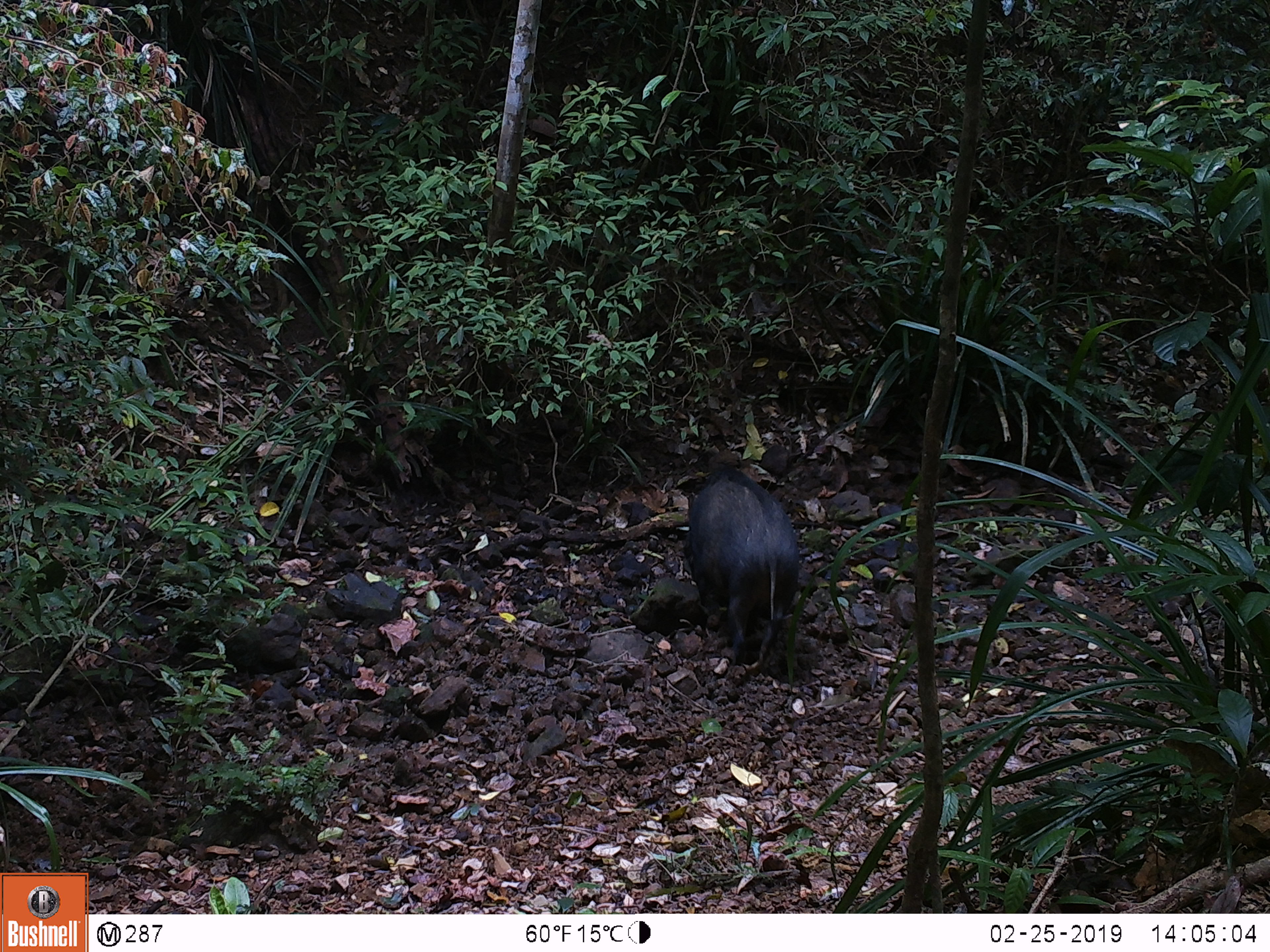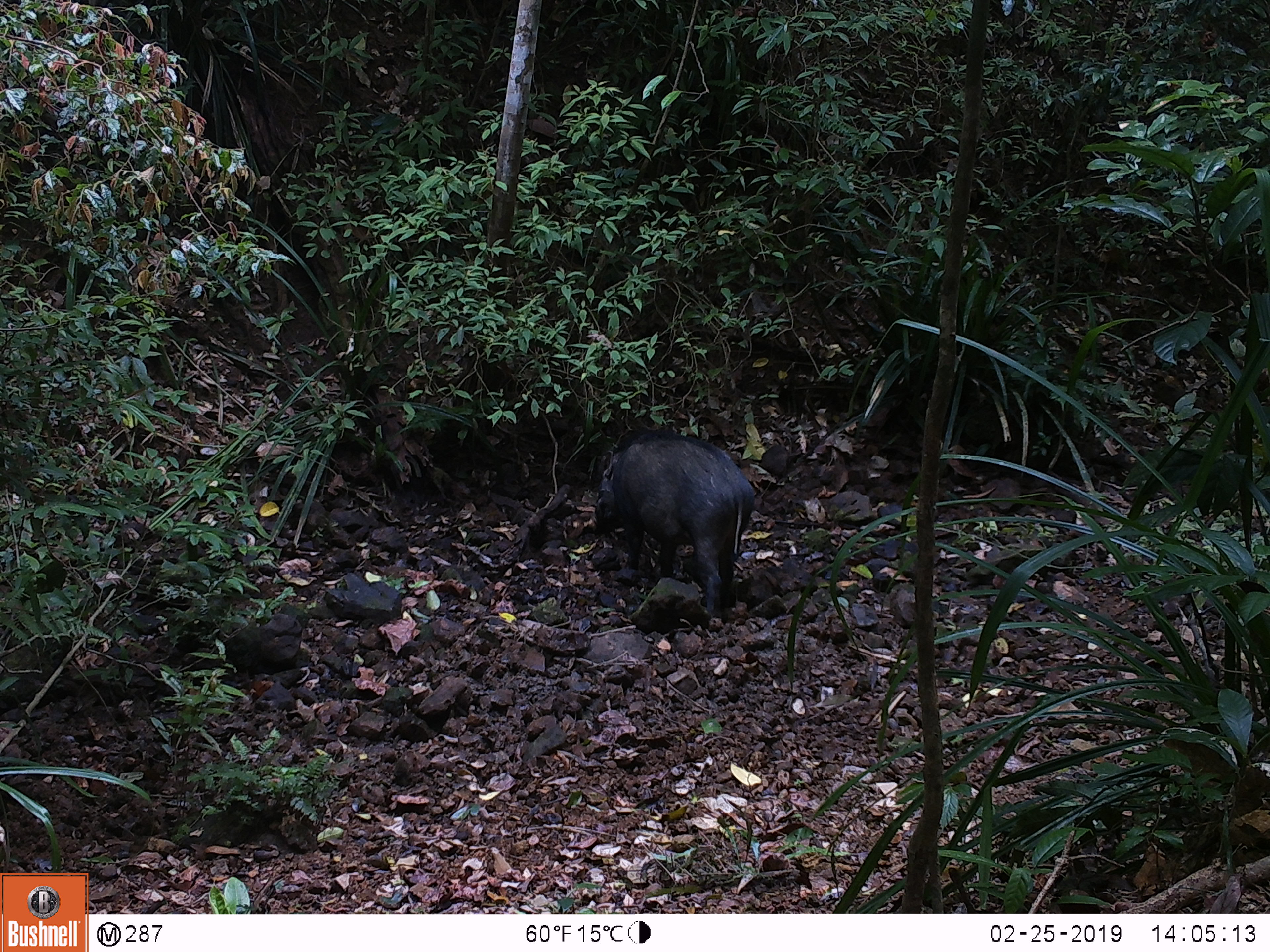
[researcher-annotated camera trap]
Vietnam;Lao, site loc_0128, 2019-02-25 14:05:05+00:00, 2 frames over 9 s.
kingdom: Animalia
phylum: Chordata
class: Mammalia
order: Artiodactyla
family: Suidae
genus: Sus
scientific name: Sus scrofa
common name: eurasian wild pig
Eurasian wild pig (Sus scrofa). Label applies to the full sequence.